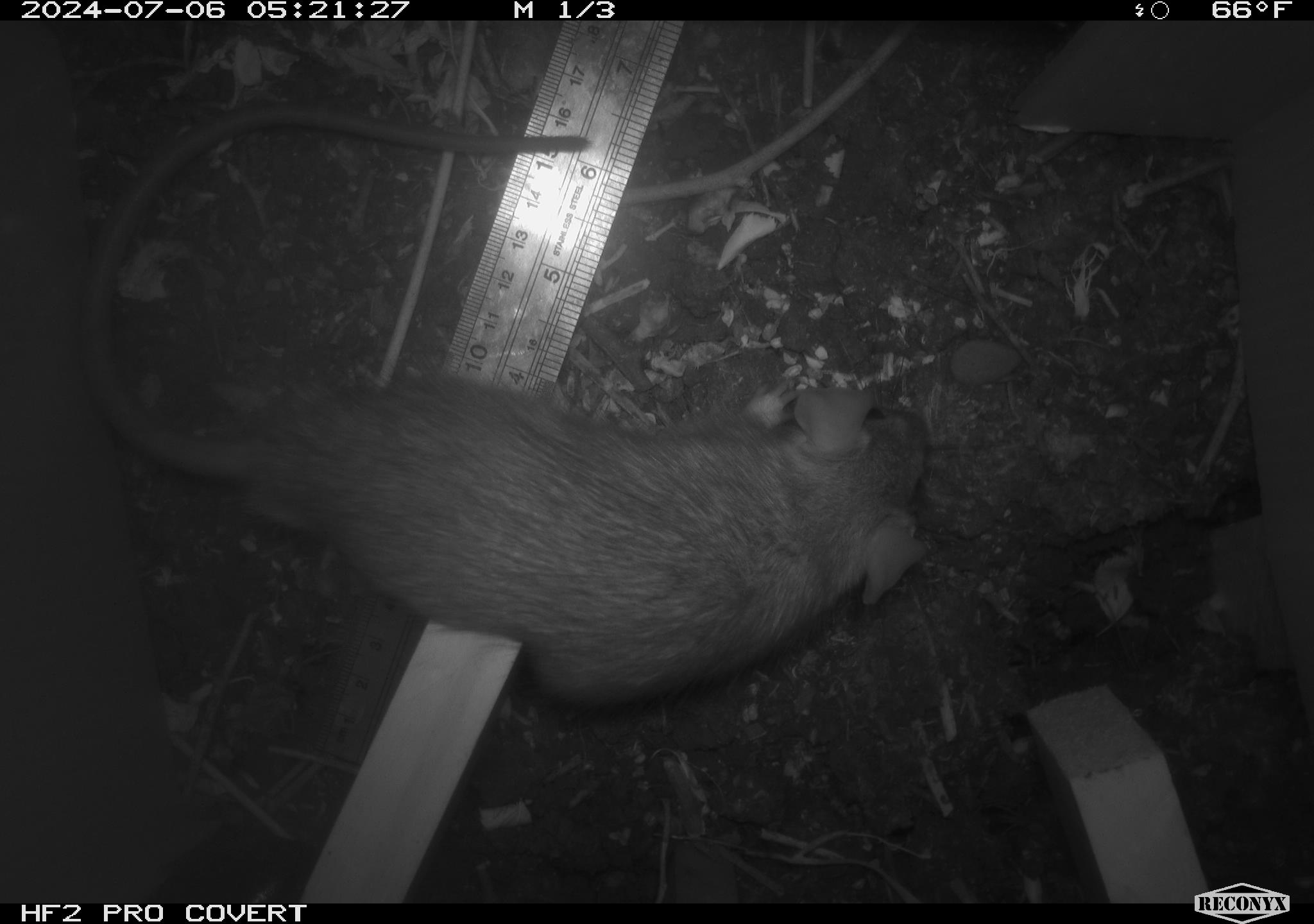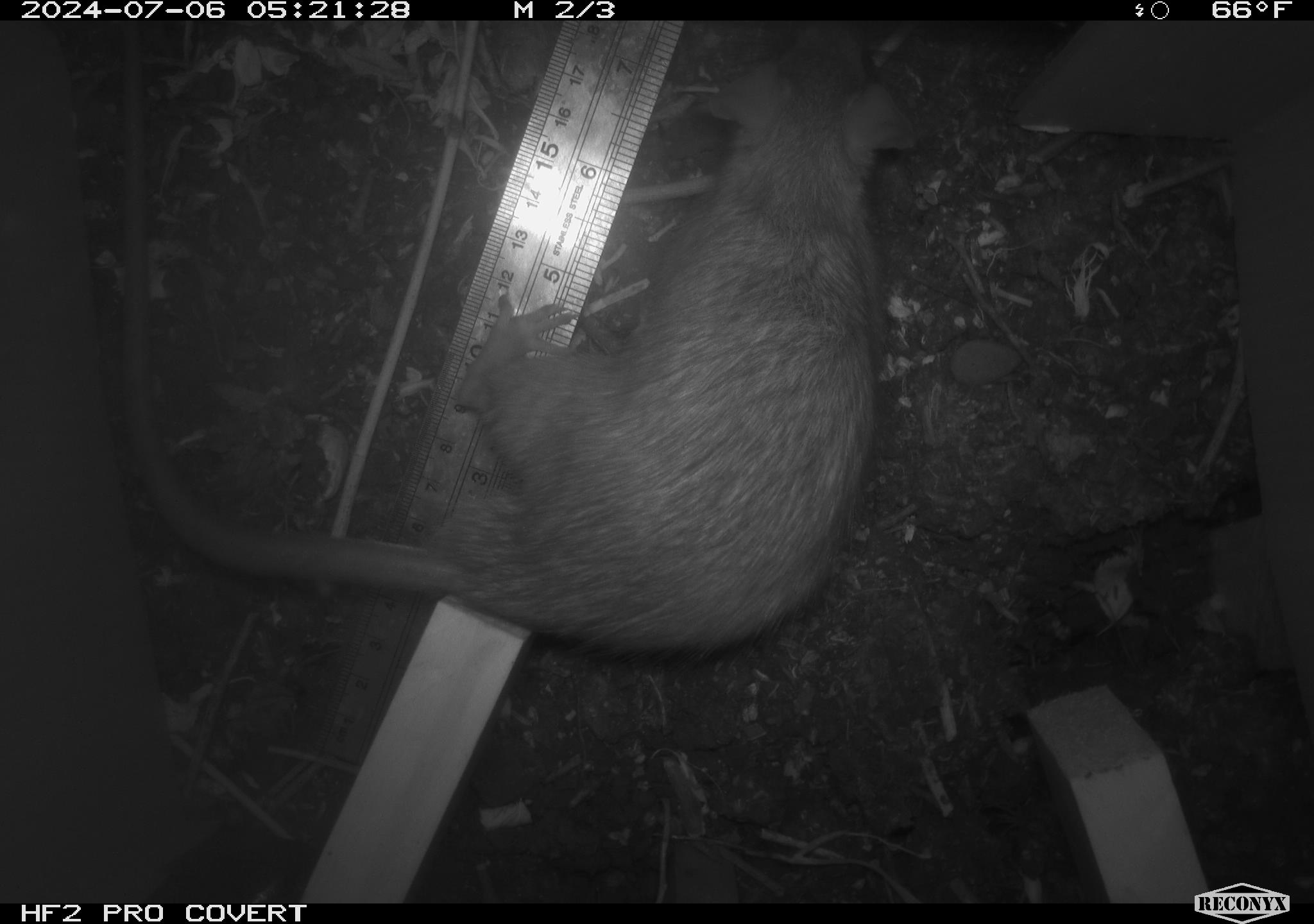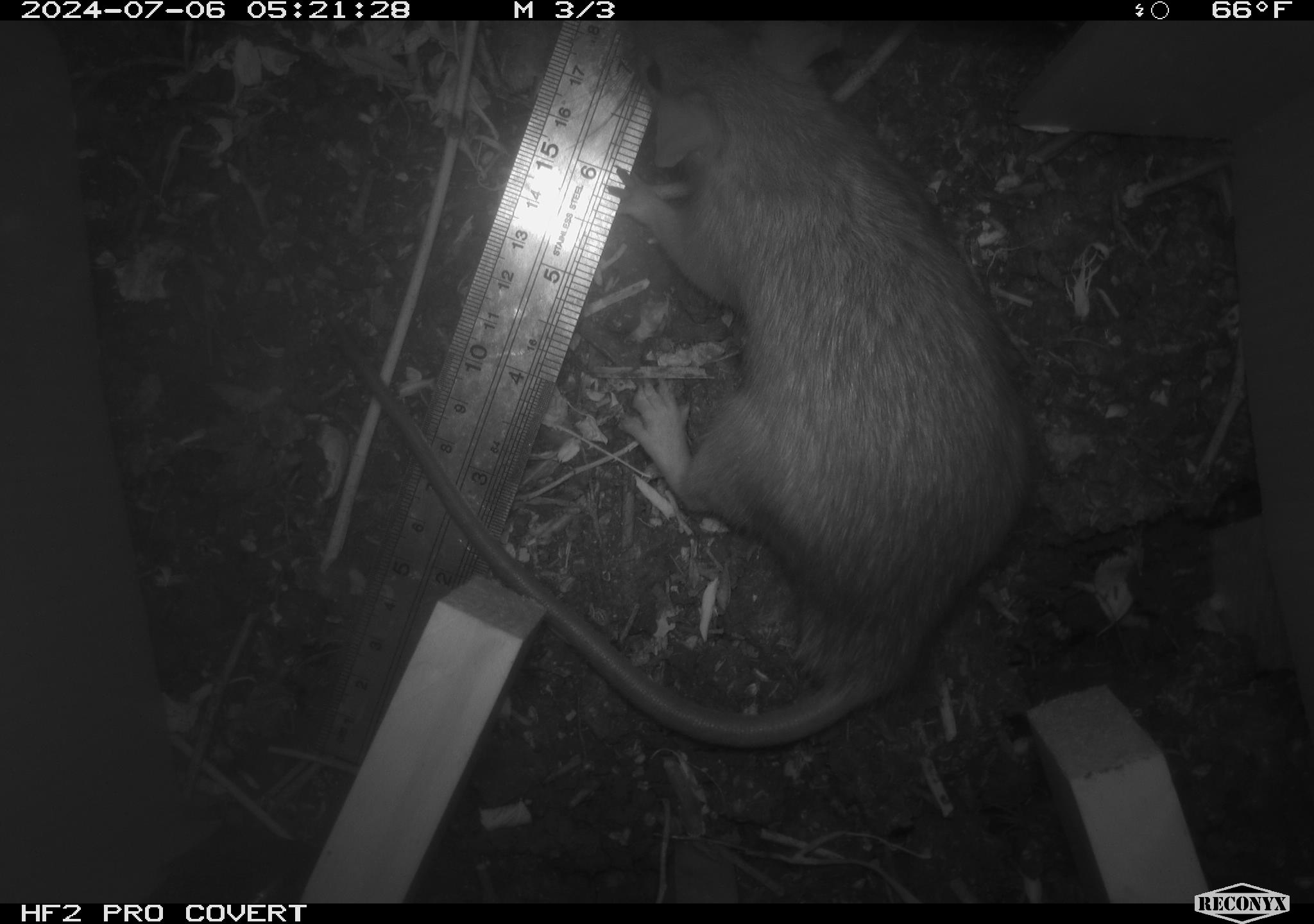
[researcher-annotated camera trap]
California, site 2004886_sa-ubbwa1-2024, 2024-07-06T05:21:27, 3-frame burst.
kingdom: Animalia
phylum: Chordata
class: Mammalia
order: Rodentia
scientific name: Rodentia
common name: woodrat or rat or mouse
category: woodrat or rat or mouse species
Woodrat or rat or mouse species (woodrat or rat or mouse) (Rodentia).